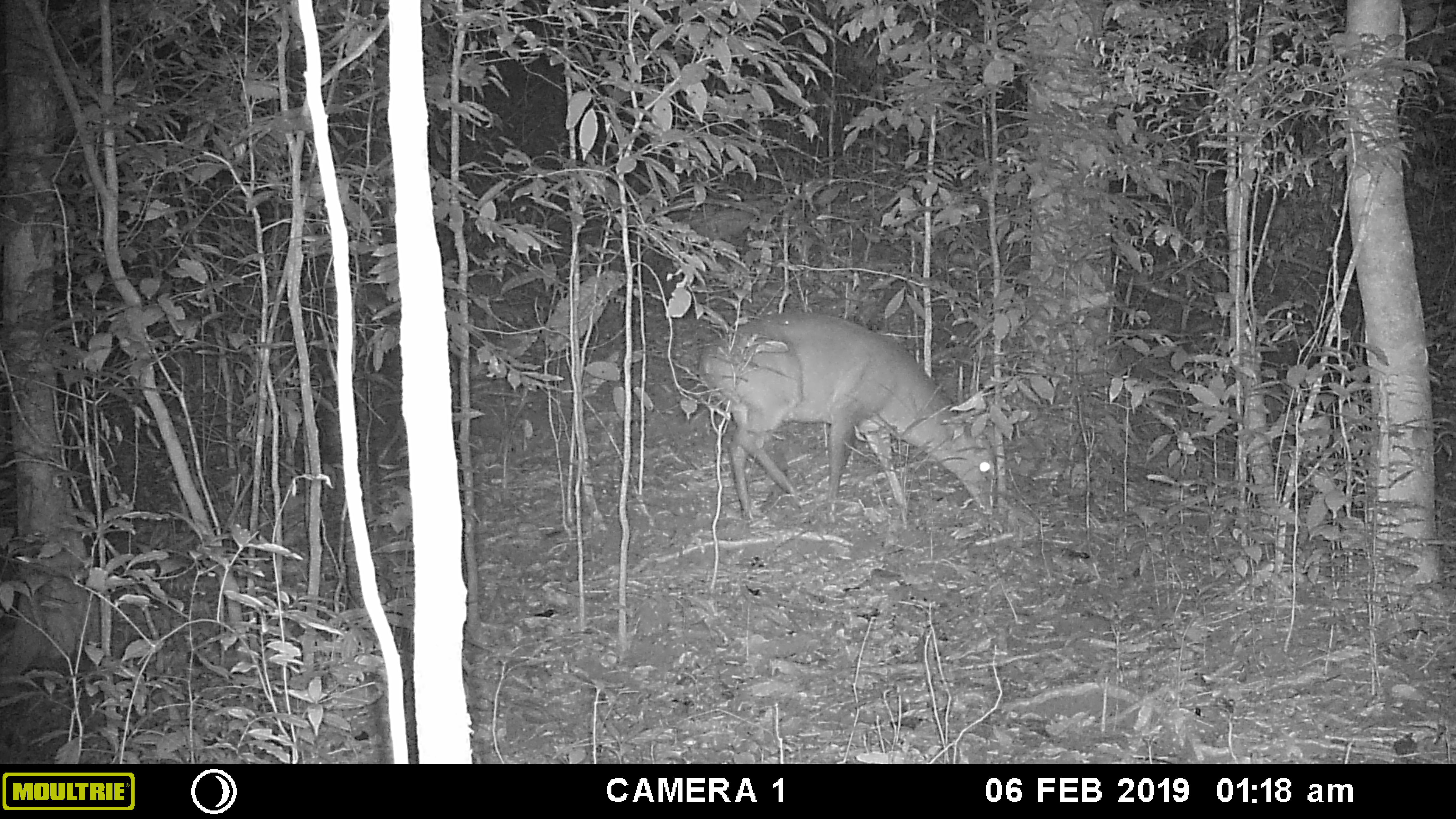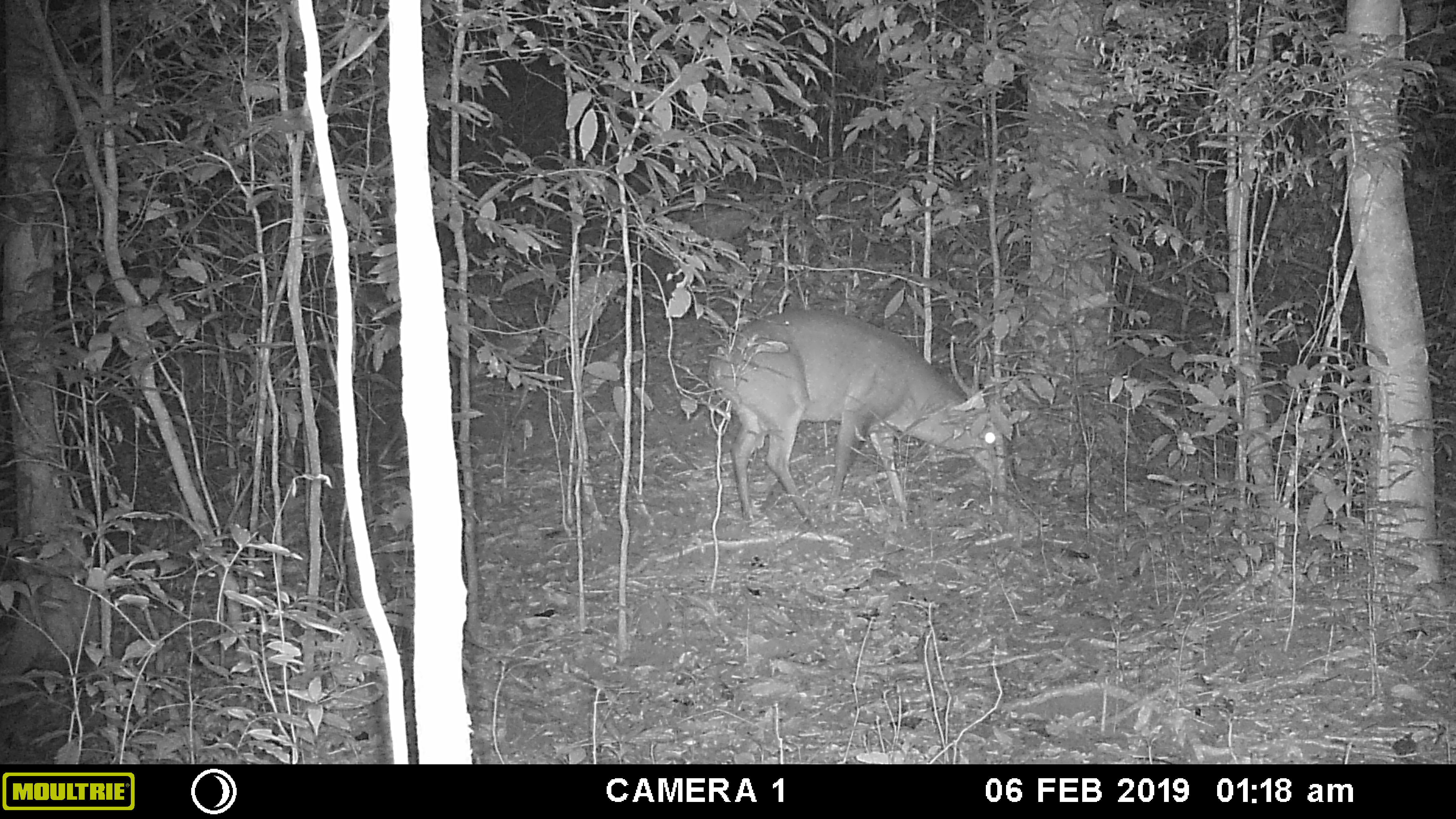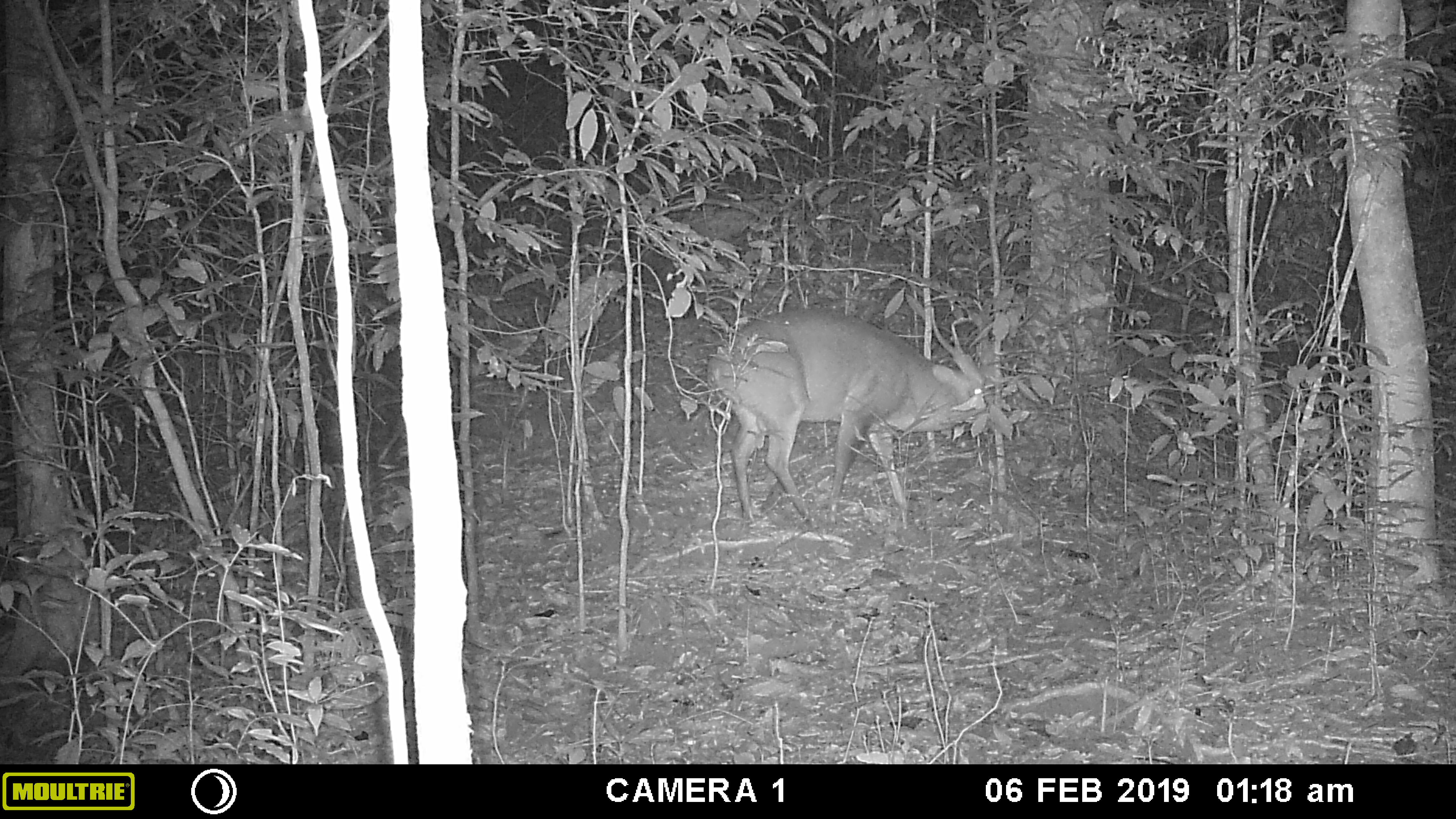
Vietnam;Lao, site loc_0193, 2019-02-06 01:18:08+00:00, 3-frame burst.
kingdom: Animalia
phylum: Chordata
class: Mammalia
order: Artiodactyla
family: Cervidae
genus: Muntiacus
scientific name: Muntiacus vuquangensis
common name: large-antlered muntjac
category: large antlered muntjac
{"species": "large antlered muntjac (large-antlered muntjac) (Muntiacus vuquangensis)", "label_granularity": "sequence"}